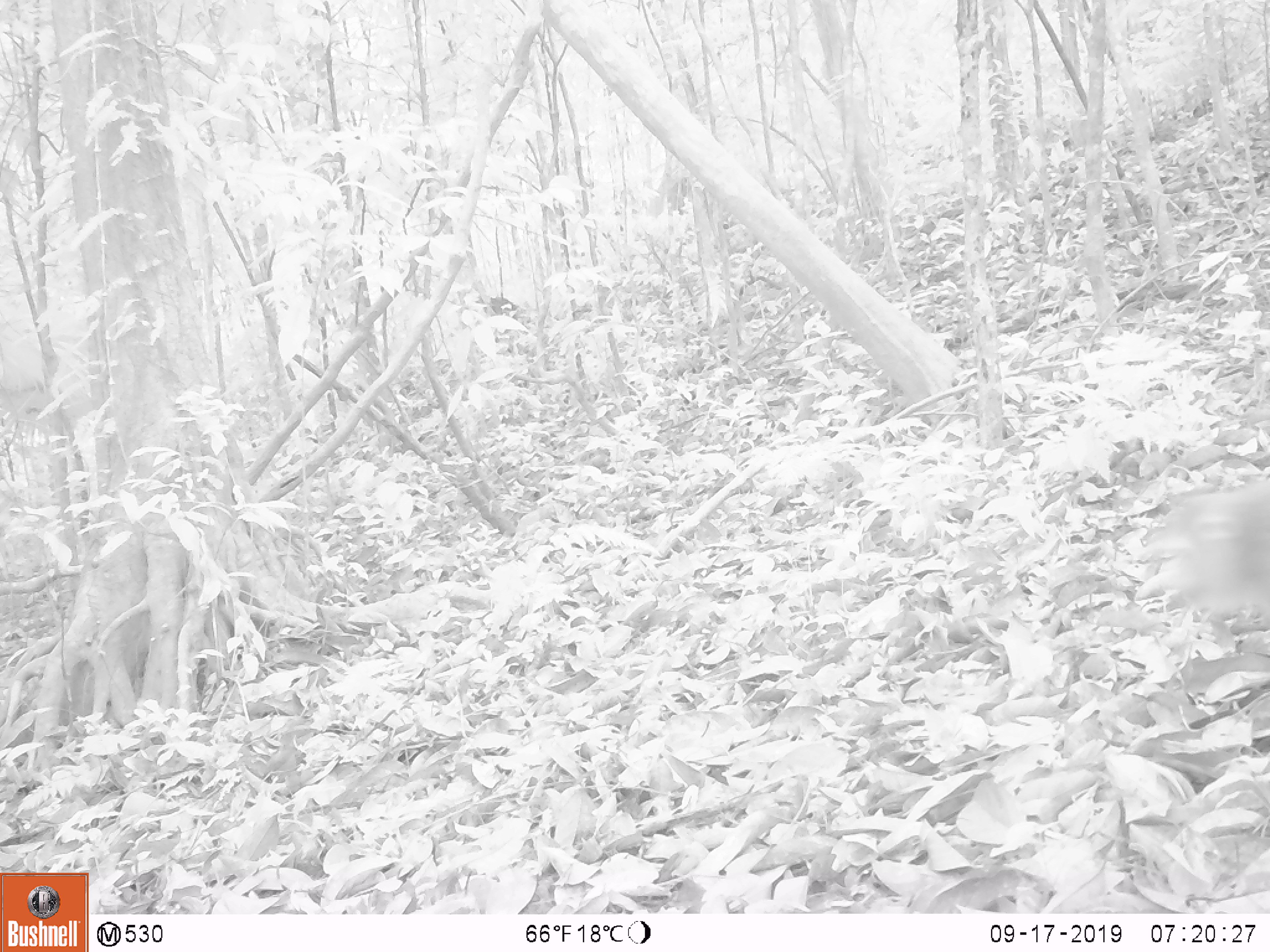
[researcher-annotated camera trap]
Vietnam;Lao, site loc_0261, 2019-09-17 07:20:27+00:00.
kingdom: Animalia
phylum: Chordata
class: Mammalia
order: Primates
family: Cercopithecidae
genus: Macaca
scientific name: Macaca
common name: macaque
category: unidentified macaque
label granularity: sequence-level